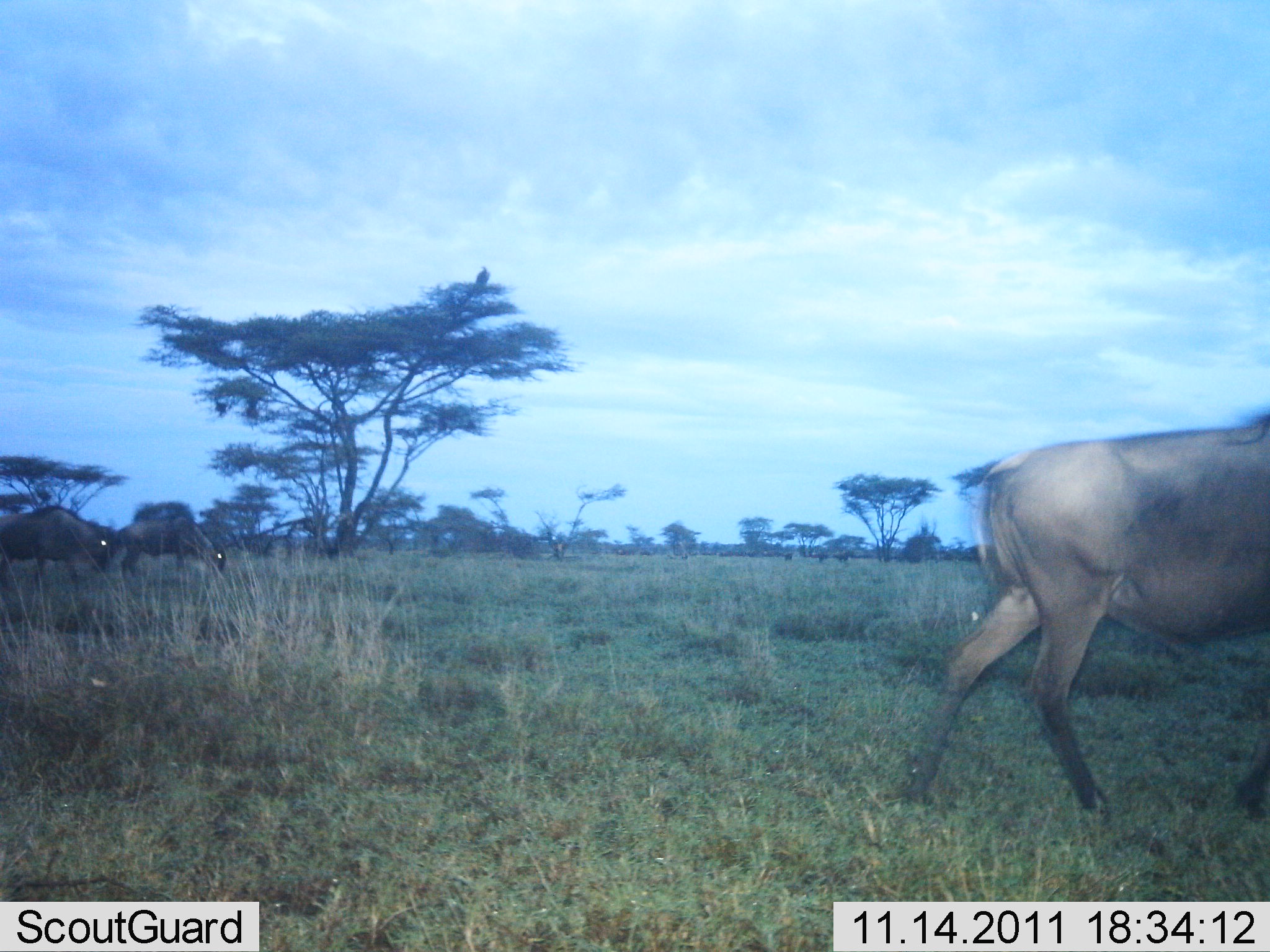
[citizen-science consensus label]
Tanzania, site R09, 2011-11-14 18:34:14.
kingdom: Animalia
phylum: Chordata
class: Mammalia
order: Artiodactyla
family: Bovidae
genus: Connochaetes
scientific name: Connochaetes taurinus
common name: blue wildebeest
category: wildebeest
Wildebeest (blue wildebeest) (Connochaetes taurinus), count 3. Behavior (volunteer vote fractions): standing 20%, resting 0%, moving 70%, interacting 0%. Young present (vote fraction): 0%. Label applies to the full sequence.